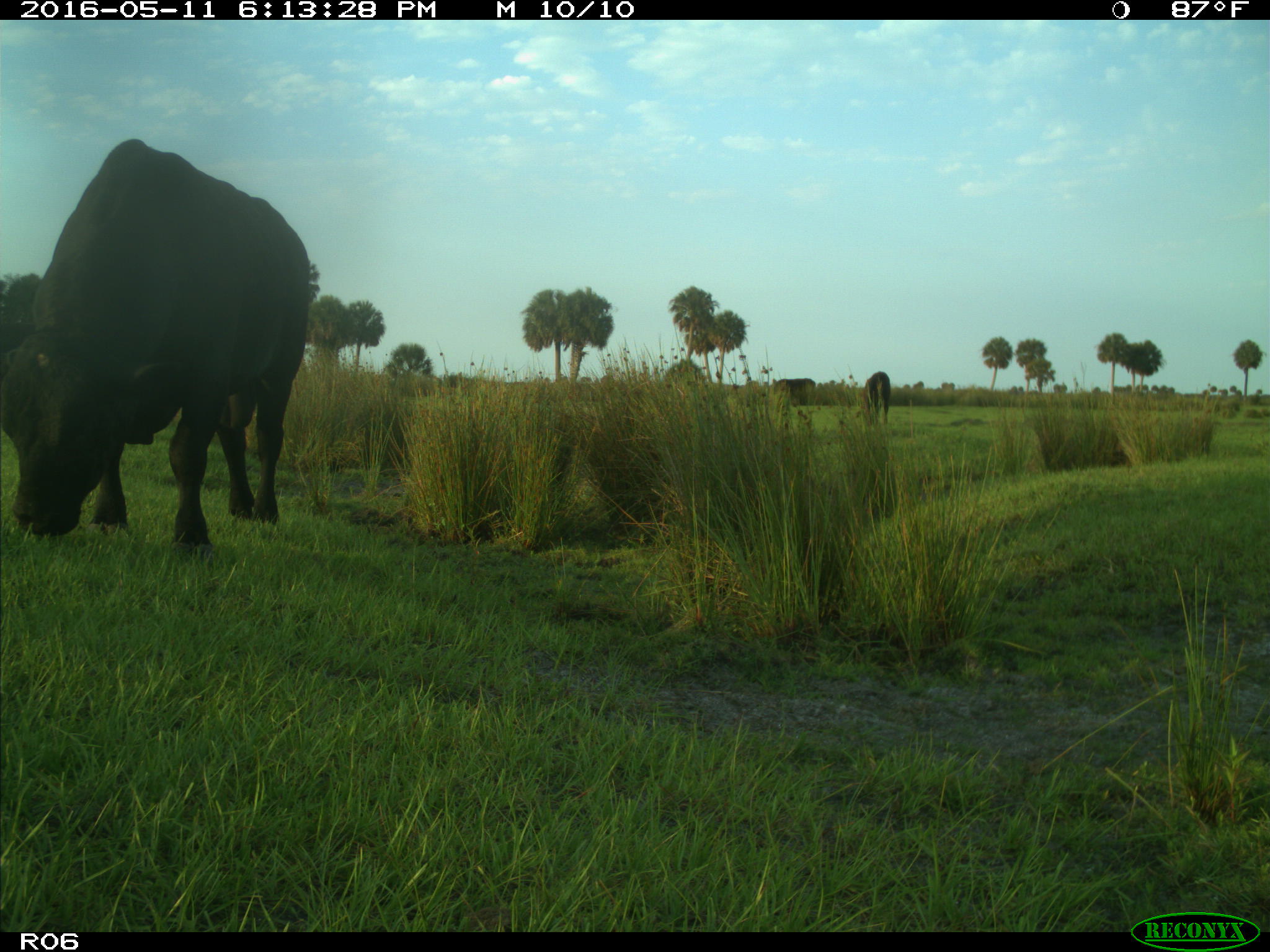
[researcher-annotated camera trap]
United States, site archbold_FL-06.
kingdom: Animalia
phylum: Chordata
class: Mammalia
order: Artiodactyla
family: Bovidae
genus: Bos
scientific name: Bos taurus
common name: domestic cow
Bos taurus (domestic cow).